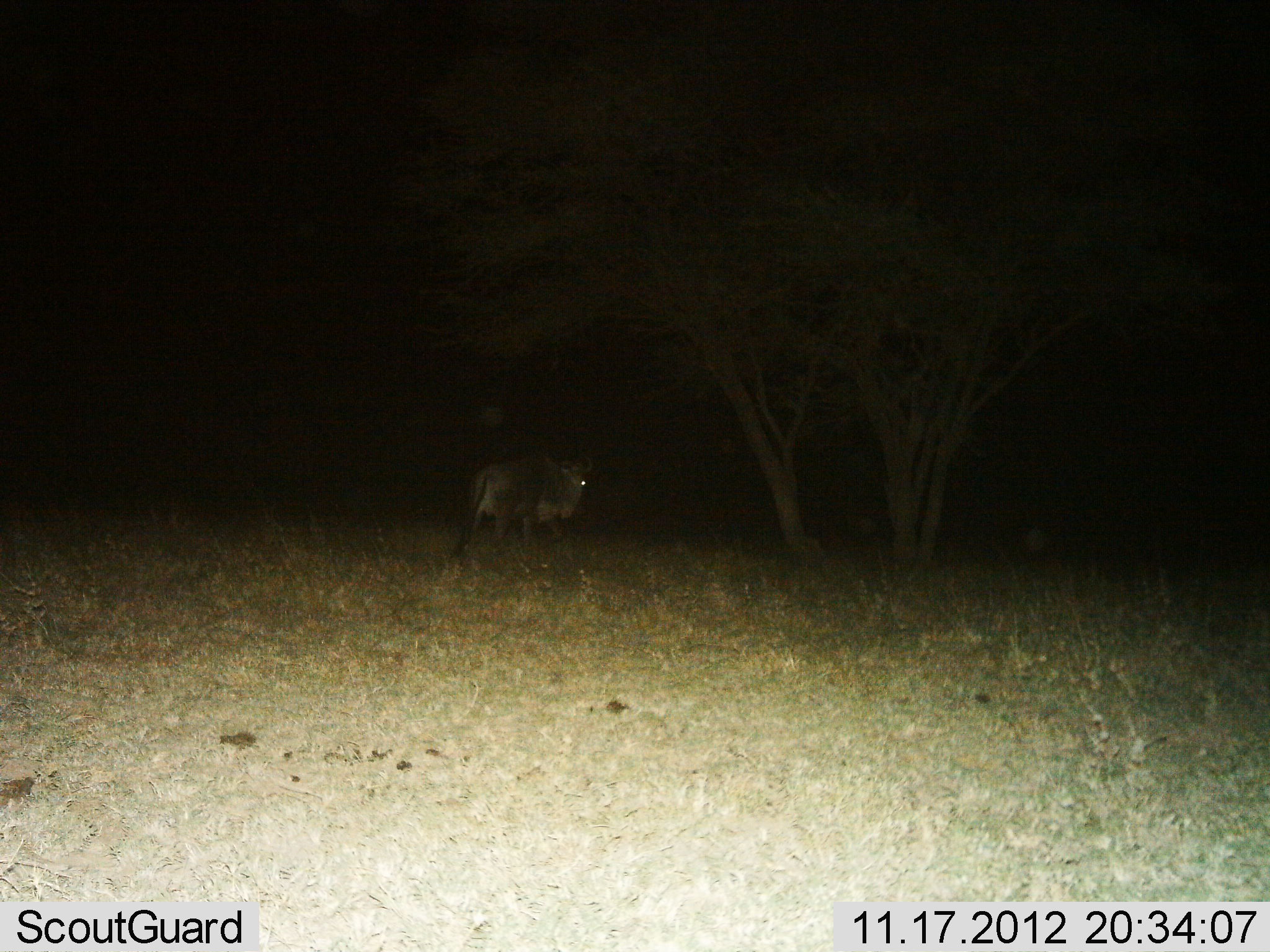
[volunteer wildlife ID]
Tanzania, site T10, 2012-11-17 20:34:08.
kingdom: Animalia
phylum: Chordata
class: Mammalia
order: Artiodactyla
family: Bovidae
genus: Connochaetes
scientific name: Connochaetes taurinus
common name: blue wildebeest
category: wildebeest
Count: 1.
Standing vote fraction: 50%.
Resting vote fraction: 0%.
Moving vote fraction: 50%.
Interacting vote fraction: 0%.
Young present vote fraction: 0%.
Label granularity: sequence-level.